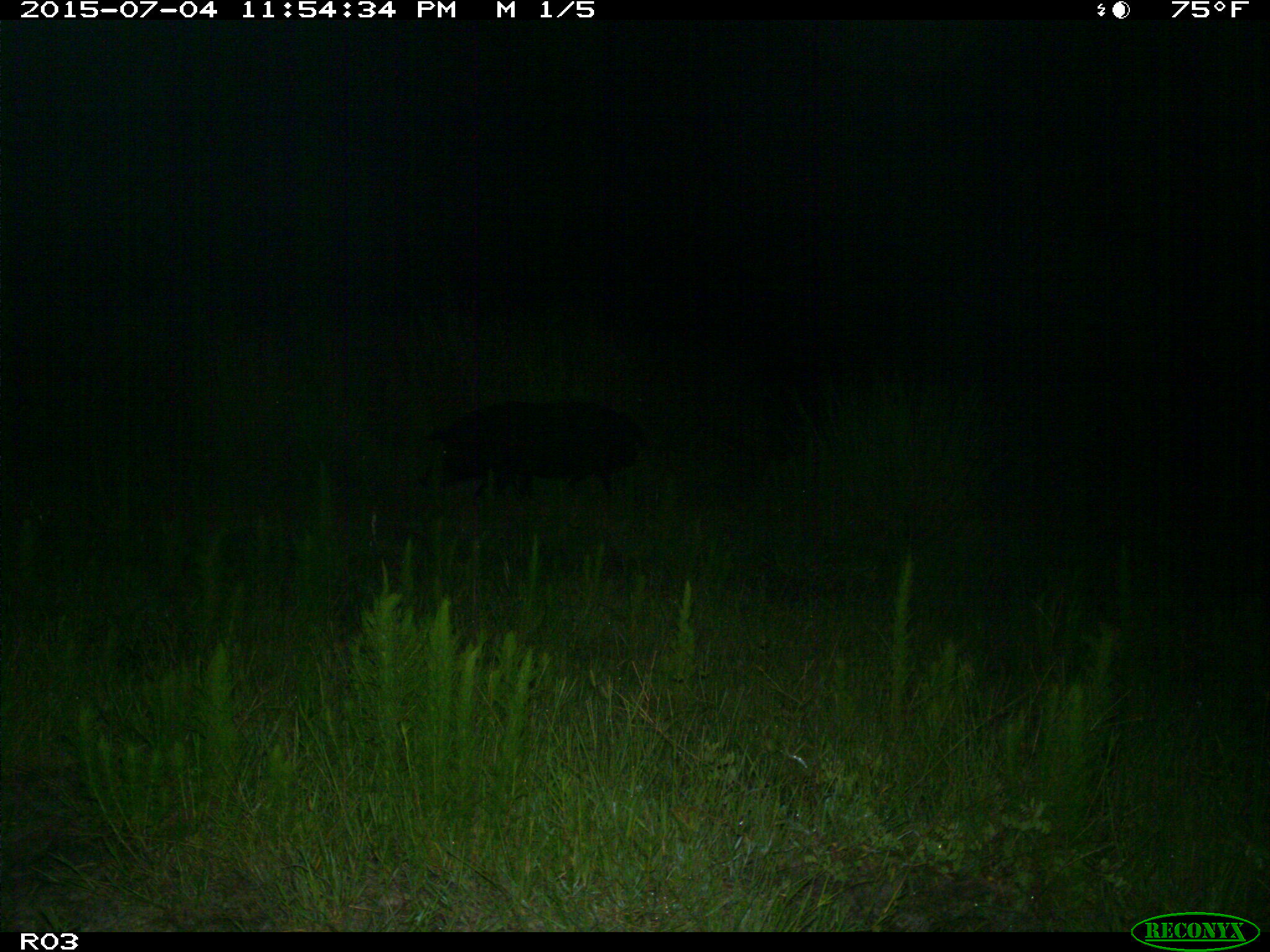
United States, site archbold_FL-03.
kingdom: Animalia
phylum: Chordata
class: Mammalia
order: Artiodactyla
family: Suidae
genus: Sus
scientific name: Sus scrofa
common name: wild boar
Sus scrofa (wild boar).